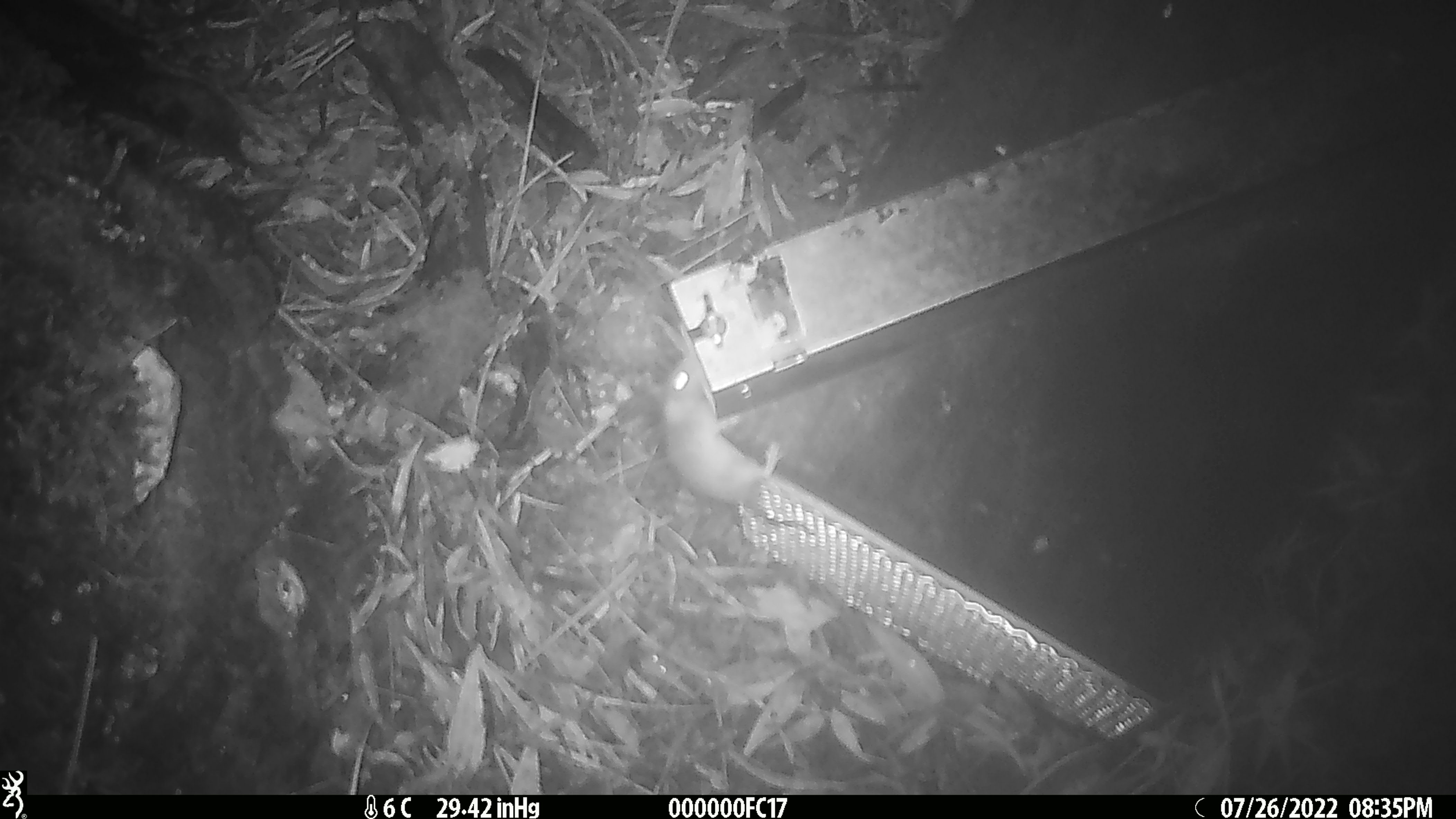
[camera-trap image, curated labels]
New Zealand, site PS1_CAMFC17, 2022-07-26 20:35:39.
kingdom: Animalia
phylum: Chordata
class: Mammalia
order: Rodentia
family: Muridae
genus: Mus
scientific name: Mus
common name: mouse